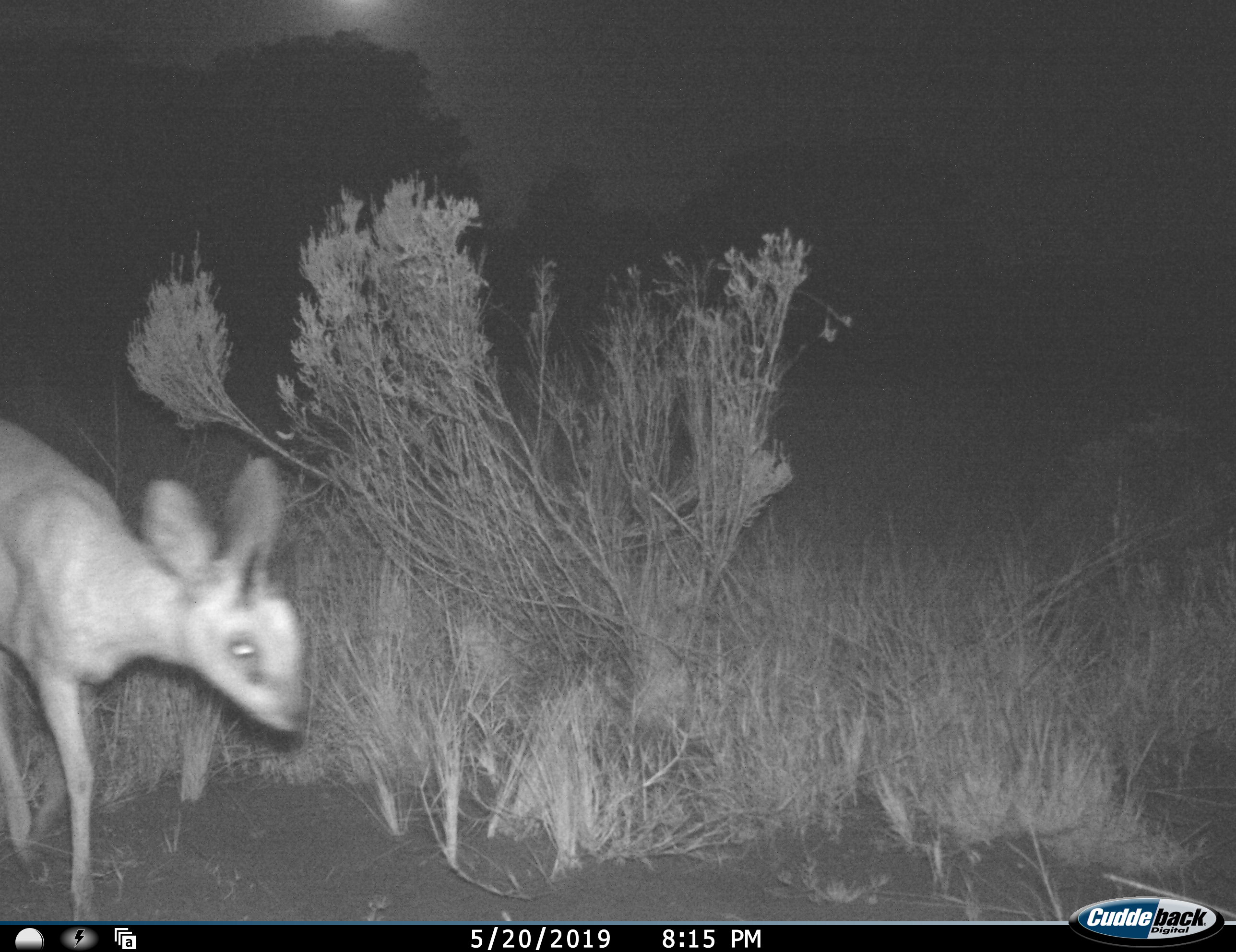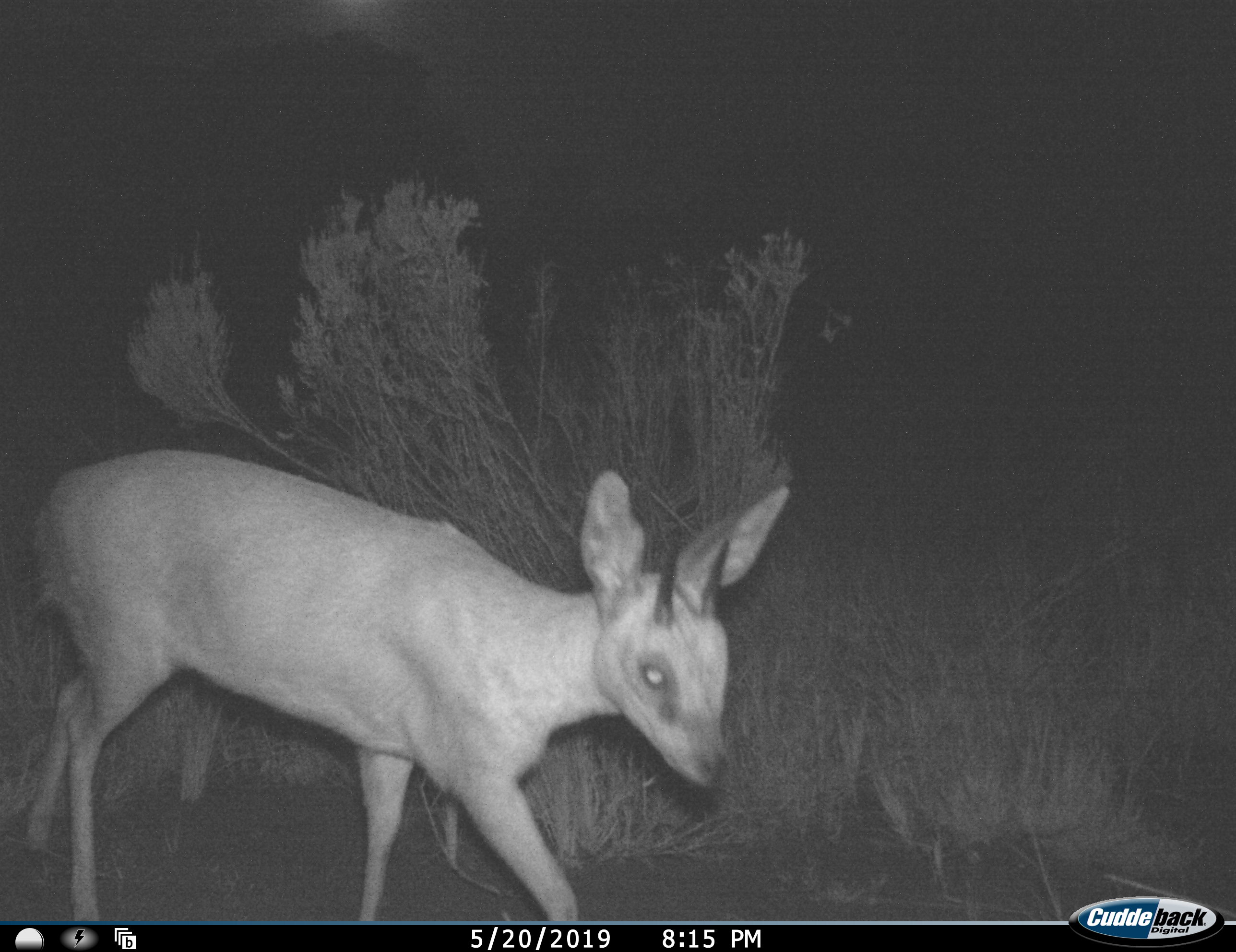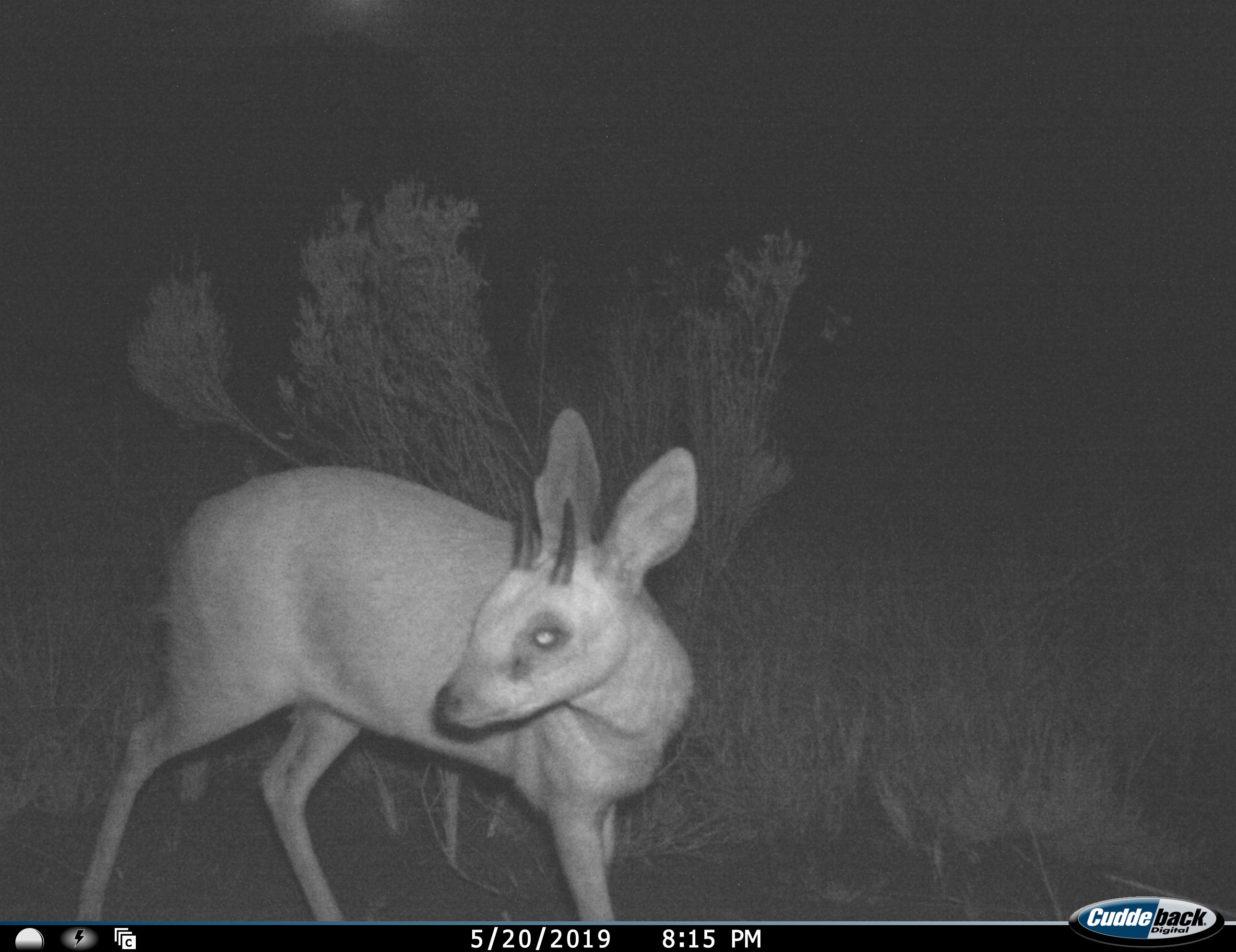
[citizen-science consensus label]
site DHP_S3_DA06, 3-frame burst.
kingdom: Animalia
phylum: Chordata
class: Mammalia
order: Artiodactyla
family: Bovidae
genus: Raphicerus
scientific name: Raphicerus melanotis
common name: grysbok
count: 1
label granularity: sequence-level